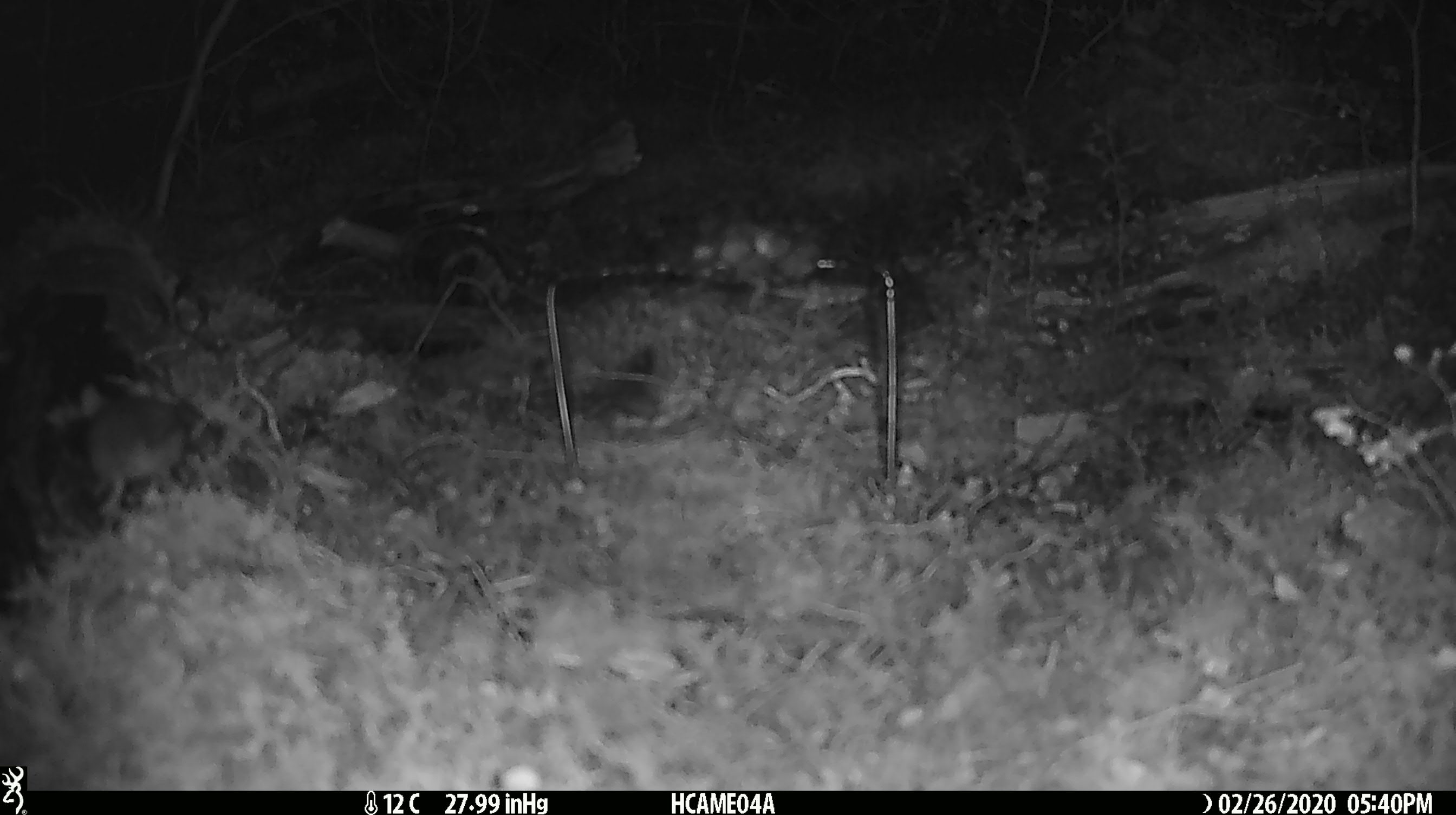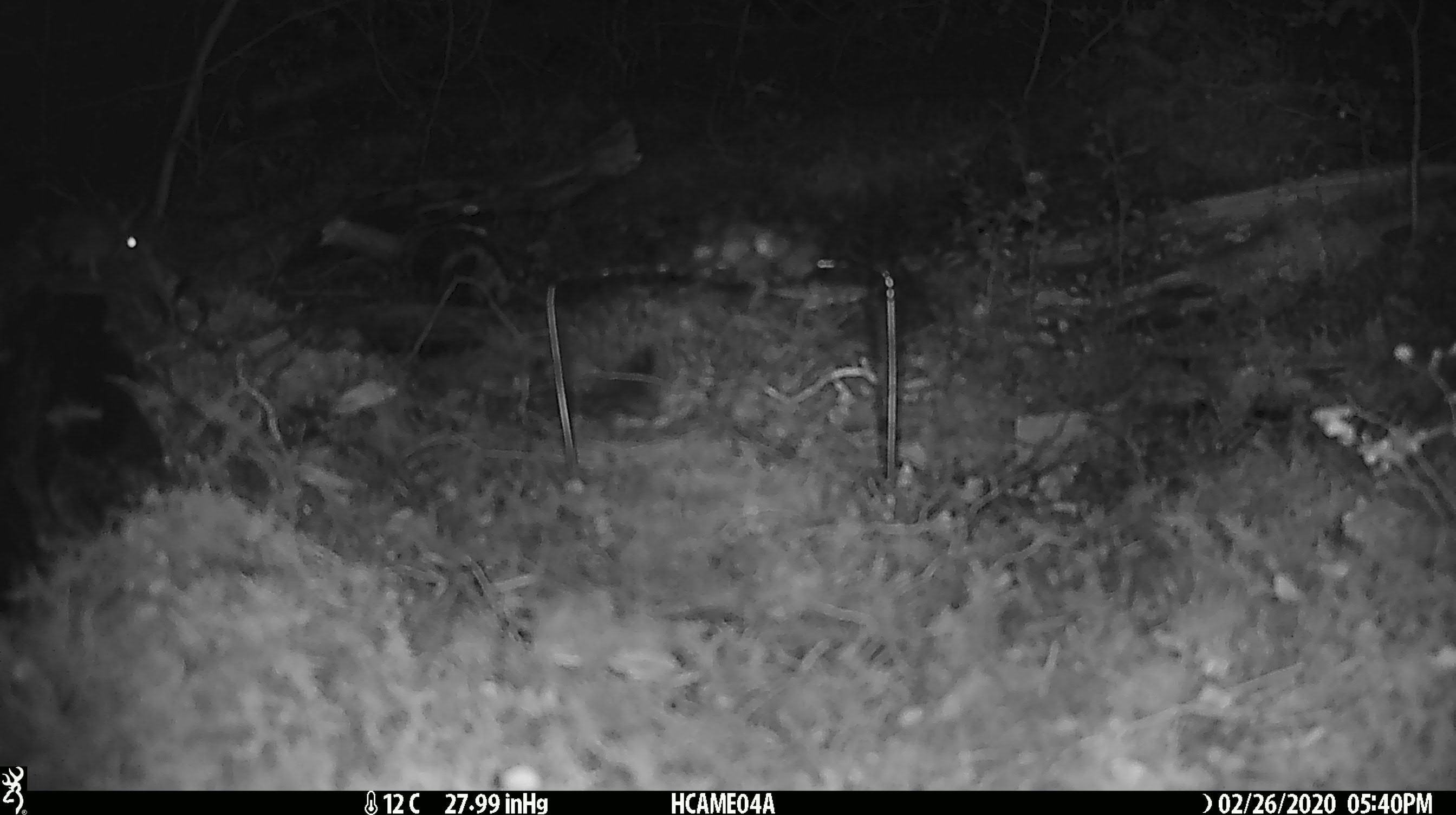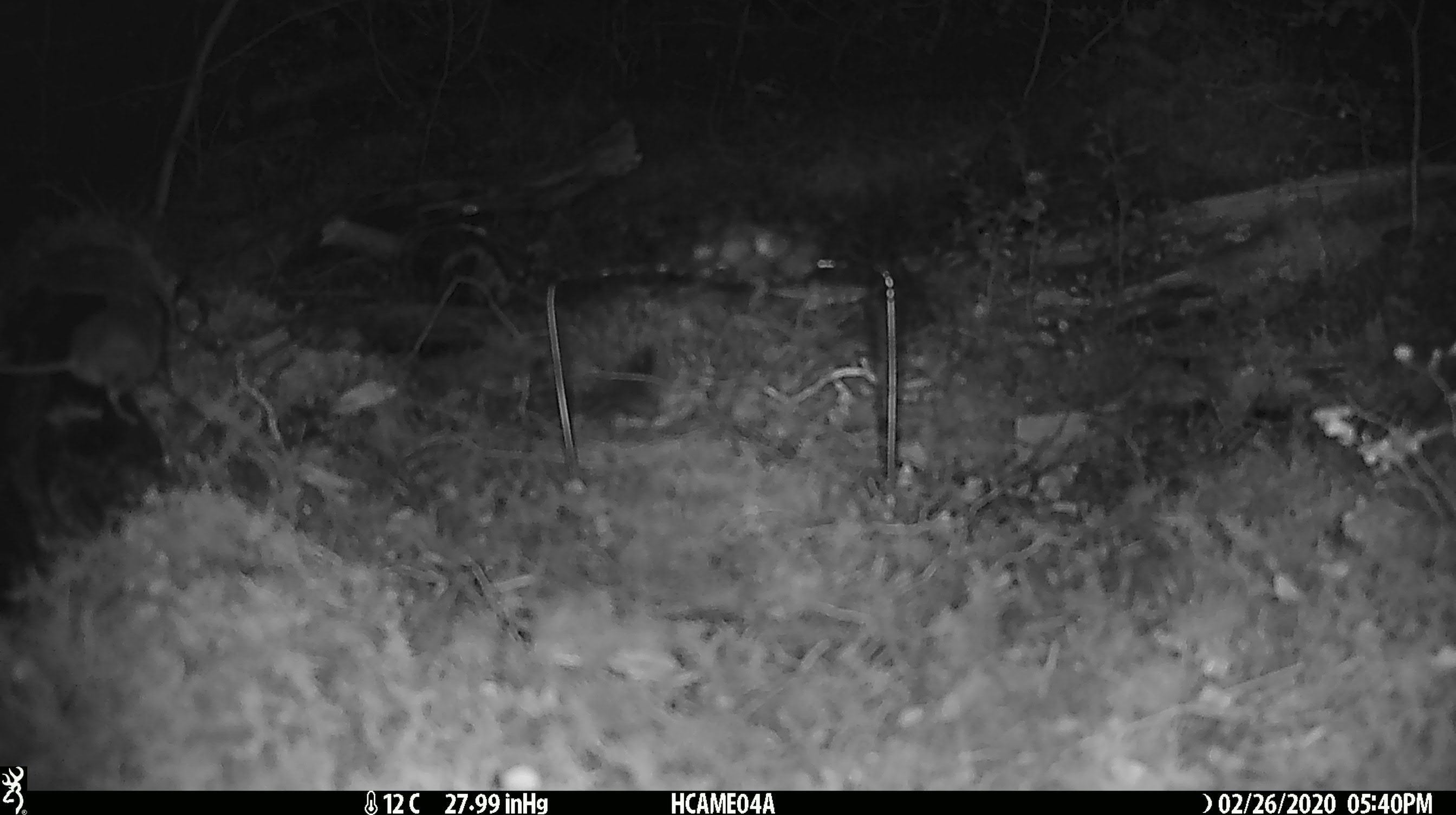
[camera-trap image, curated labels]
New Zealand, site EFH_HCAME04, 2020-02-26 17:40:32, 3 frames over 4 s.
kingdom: Animalia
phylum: Chordata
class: Mammalia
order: Rodentia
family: Muridae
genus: Mus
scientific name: Mus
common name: mouse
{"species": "mouse (Mus)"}